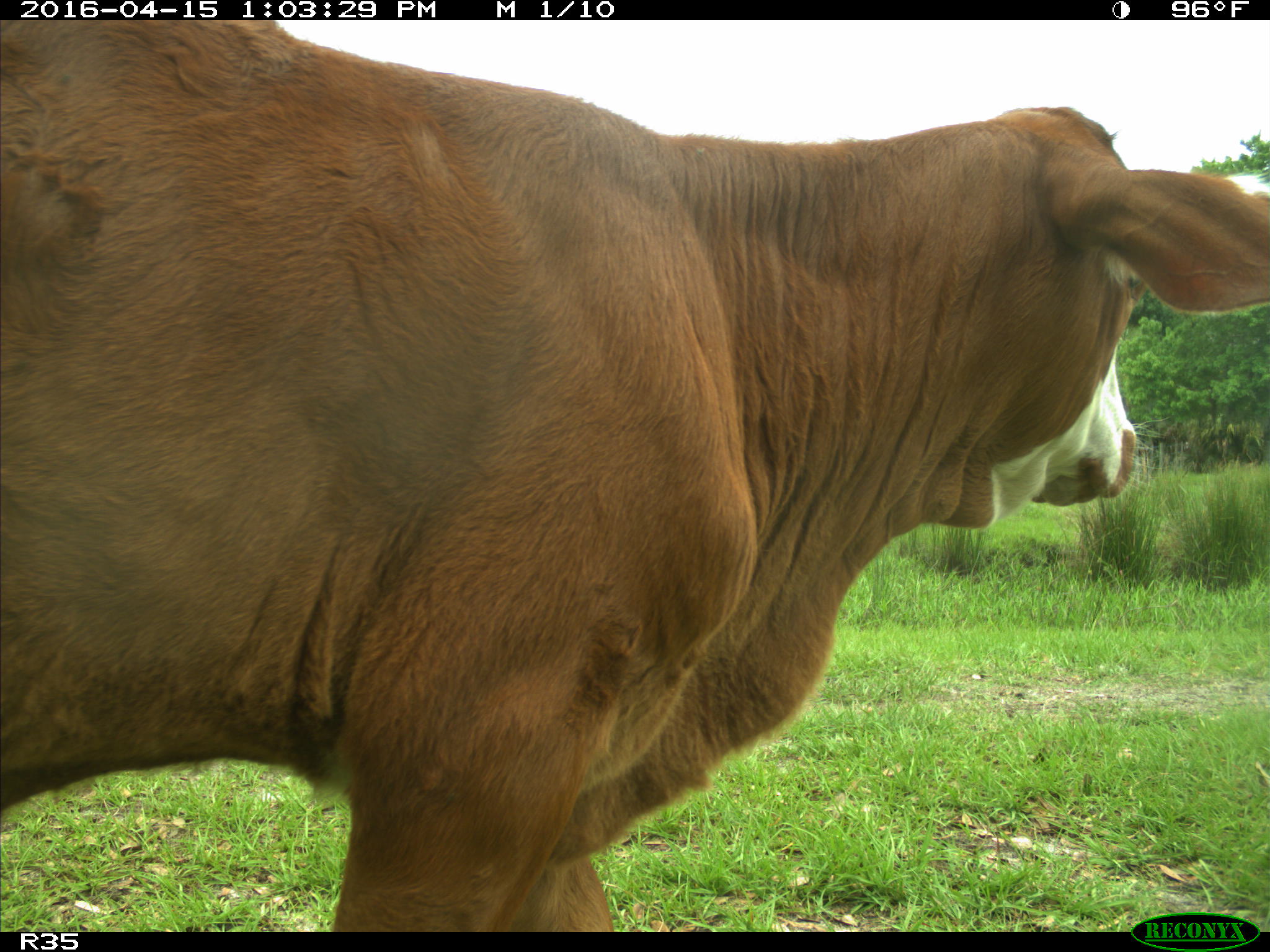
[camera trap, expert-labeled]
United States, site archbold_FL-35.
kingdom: Animalia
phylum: Chordata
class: Mammalia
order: Artiodactyla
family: Bovidae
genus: Bos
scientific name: Bos taurus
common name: domestic cow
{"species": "Bos taurus (domestic cow)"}